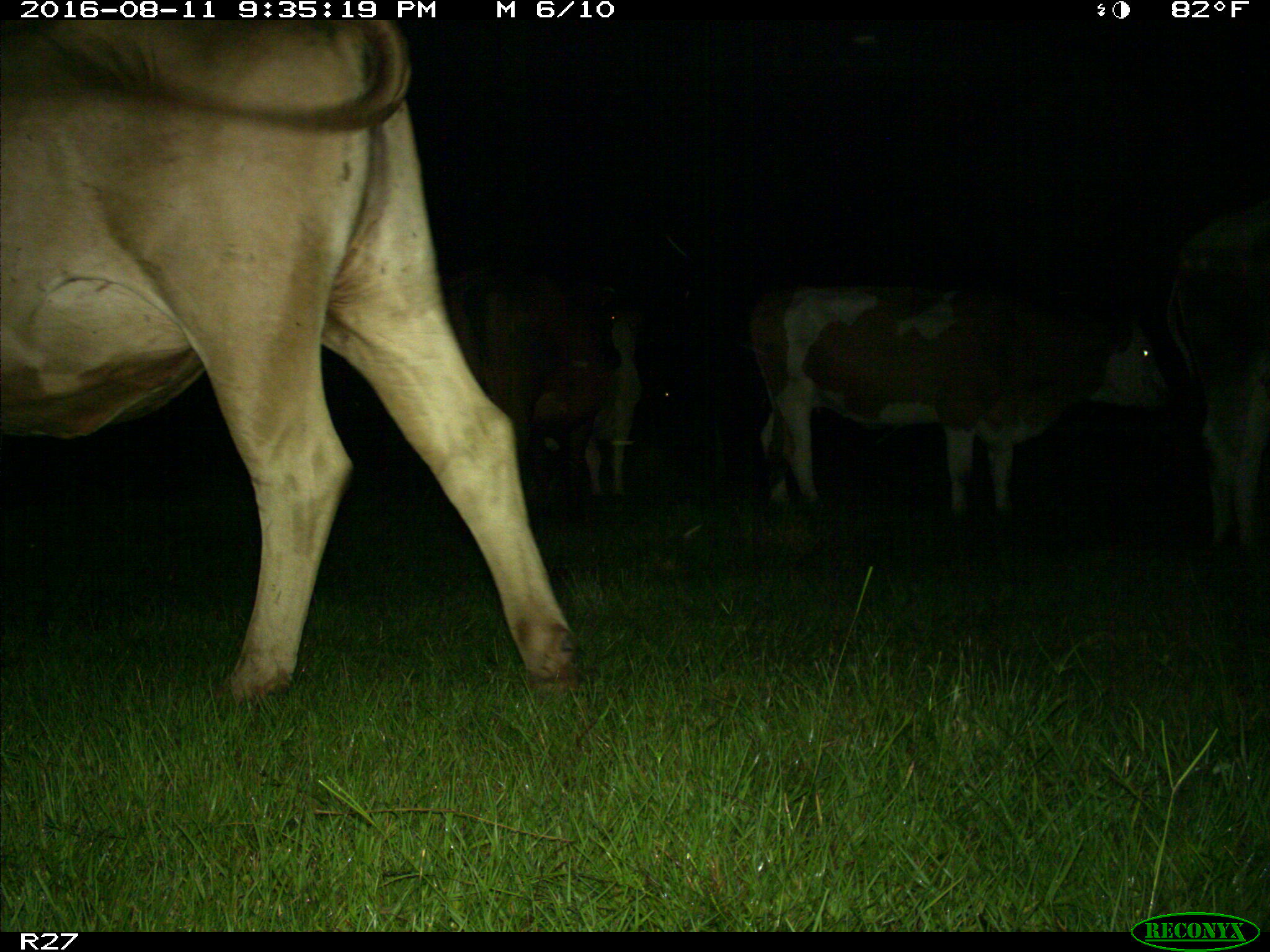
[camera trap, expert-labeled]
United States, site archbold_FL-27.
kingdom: Animalia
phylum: Chordata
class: Mammalia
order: Artiodactyla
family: Bovidae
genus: Bos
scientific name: Bos taurus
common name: domestic cow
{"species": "Bos taurus (domestic cow)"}